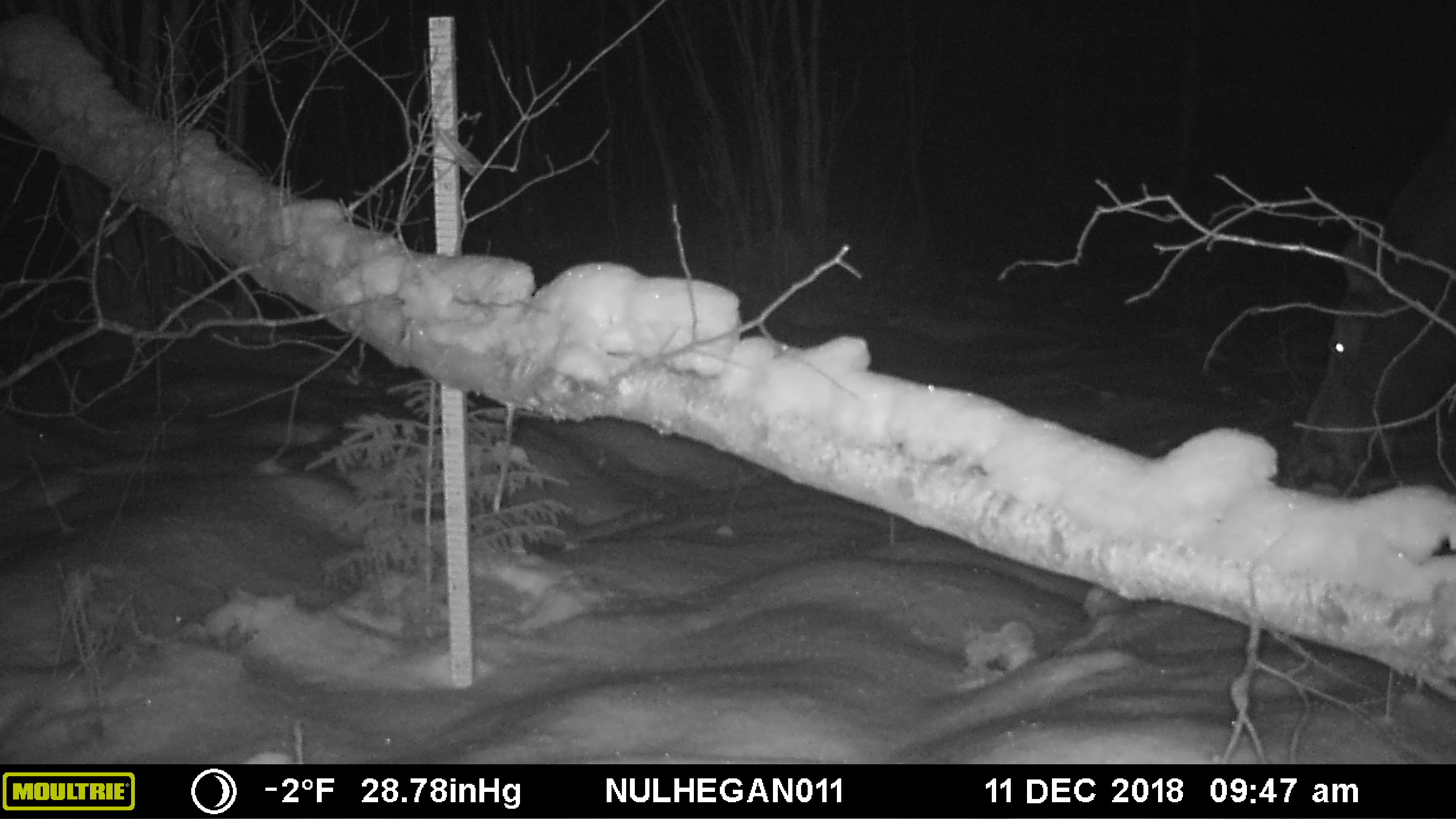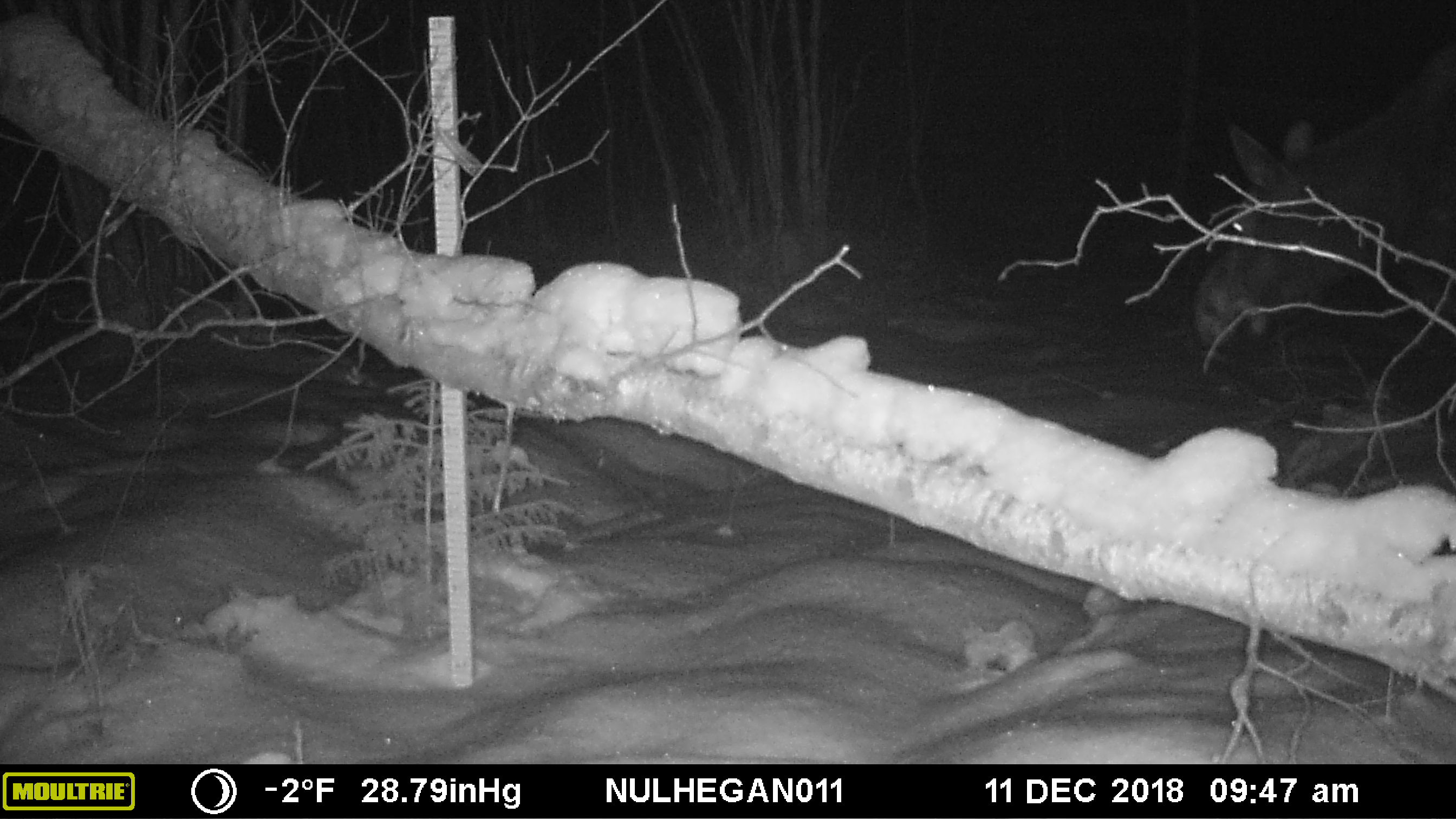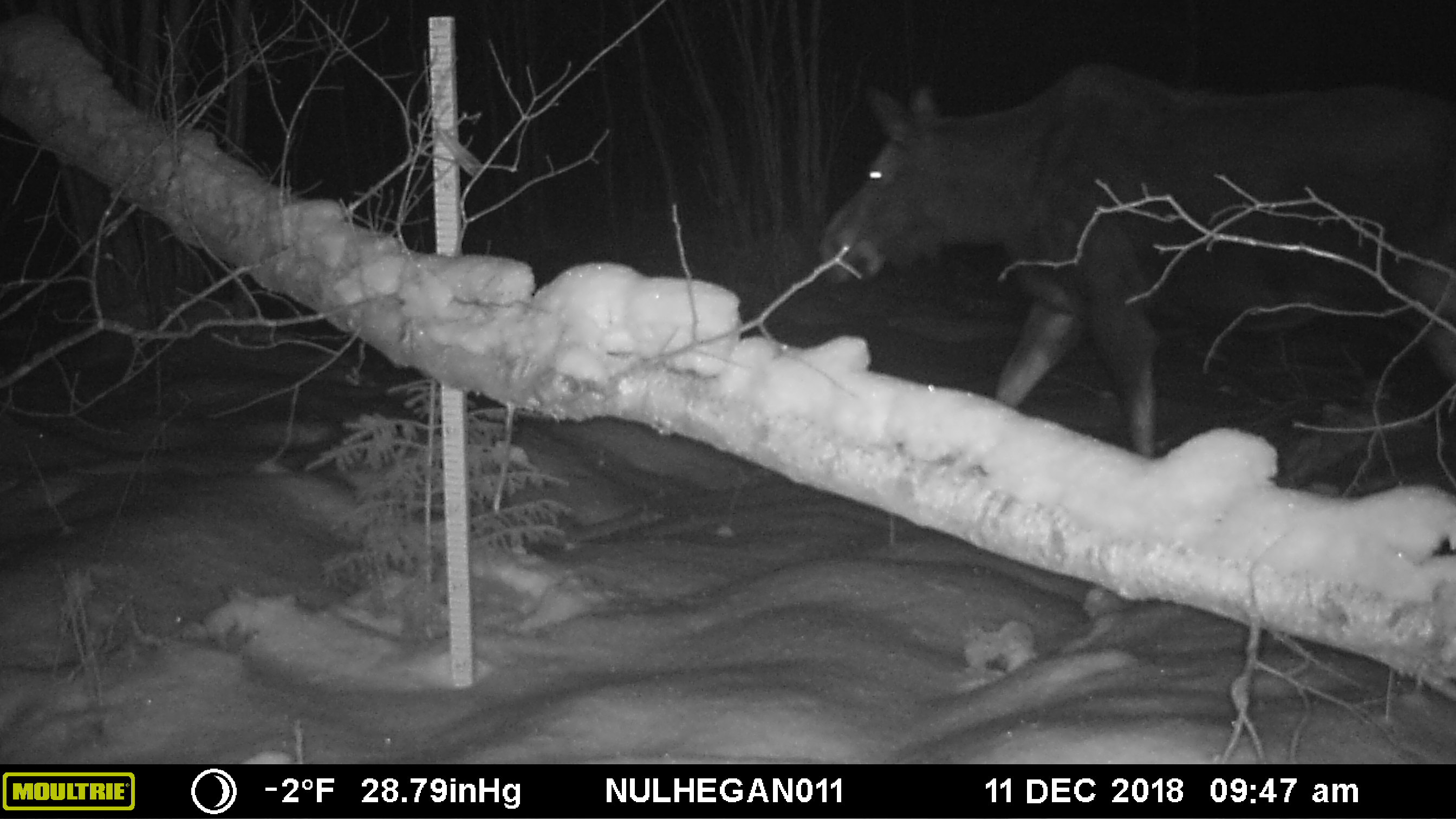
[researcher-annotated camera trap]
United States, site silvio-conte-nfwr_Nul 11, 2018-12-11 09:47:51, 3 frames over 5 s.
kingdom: Animalia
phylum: Chordata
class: Mammalia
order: Artiodactyla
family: Cervidae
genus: Alces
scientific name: Alces alces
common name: moose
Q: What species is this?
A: Moose (Alces alces).